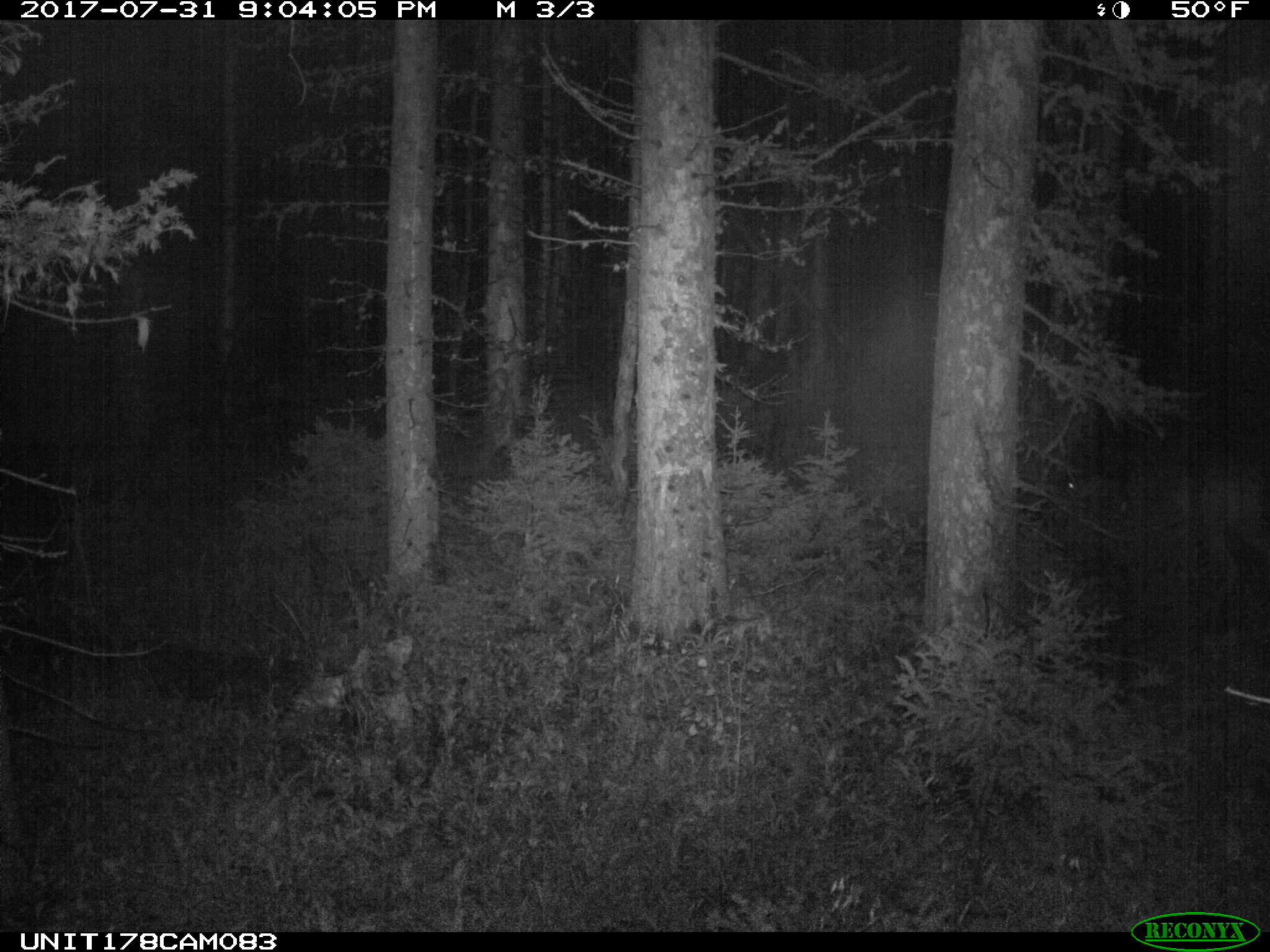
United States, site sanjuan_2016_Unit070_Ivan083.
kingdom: Animalia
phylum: Chordata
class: Mammalia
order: Artiodactyla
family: Cervidae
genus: Odocoileus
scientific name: Odocoileus hemionus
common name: mule deer